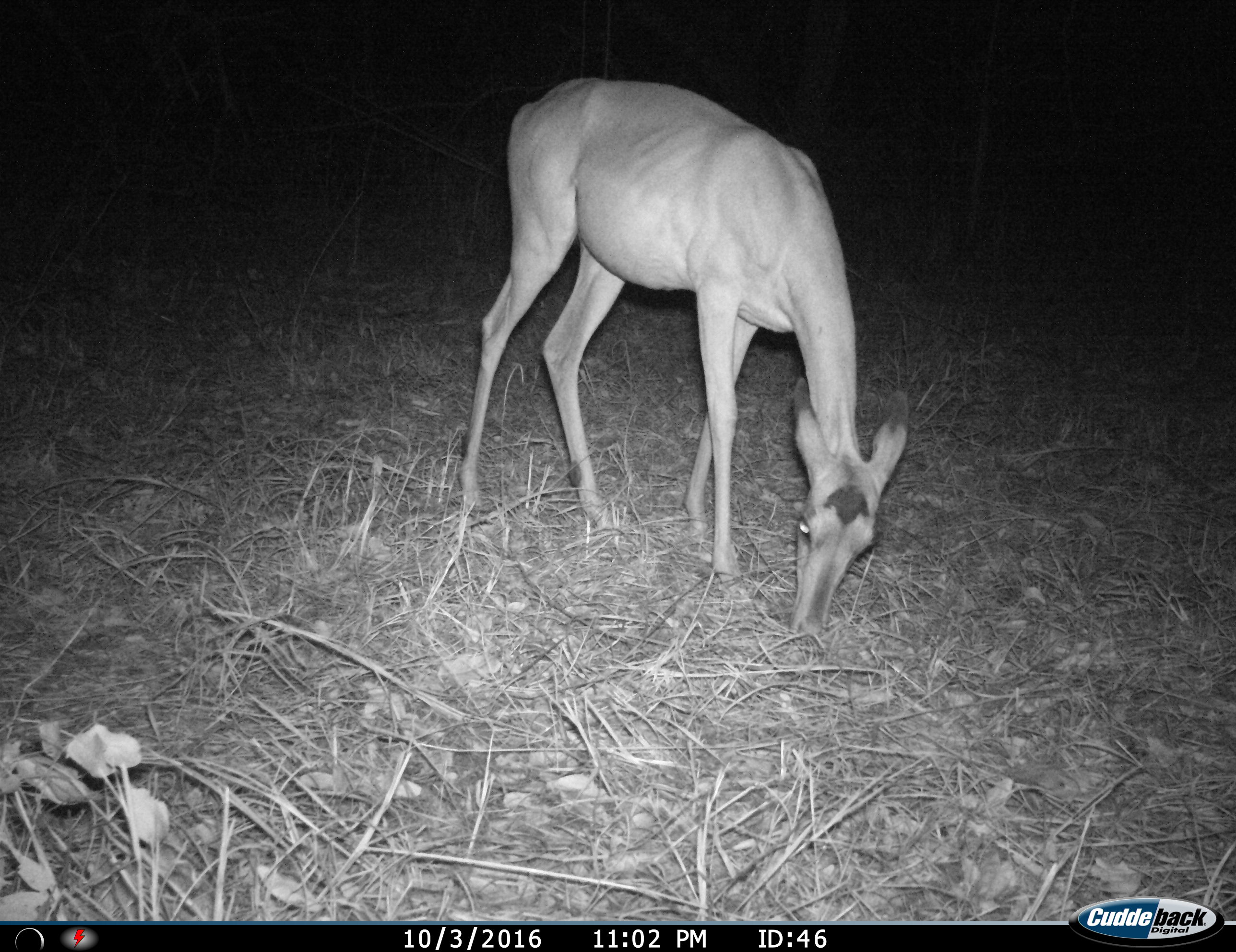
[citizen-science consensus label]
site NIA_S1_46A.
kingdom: Animalia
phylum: Chordata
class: Mammalia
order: Artiodactyla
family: Bovidae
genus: Aepyceros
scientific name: Aepyceros melampus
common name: impala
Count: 1.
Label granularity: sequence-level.